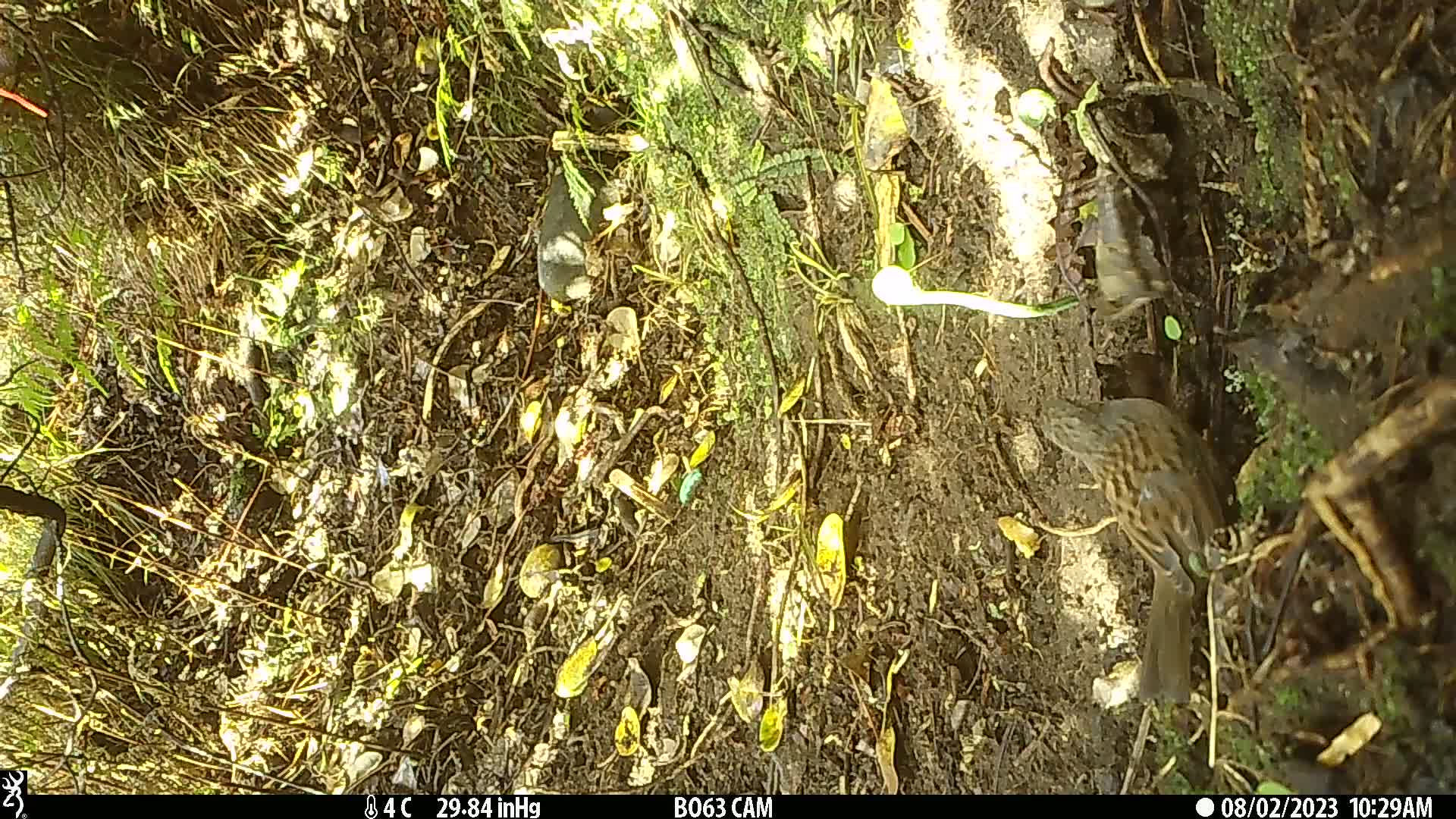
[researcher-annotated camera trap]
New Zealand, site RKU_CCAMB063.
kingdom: Animalia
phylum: Chordata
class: Aves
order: Passeriformes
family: Prunellidae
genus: Prunella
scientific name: Prunella modularis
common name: dunnock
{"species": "dunnock (Prunella modularis)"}